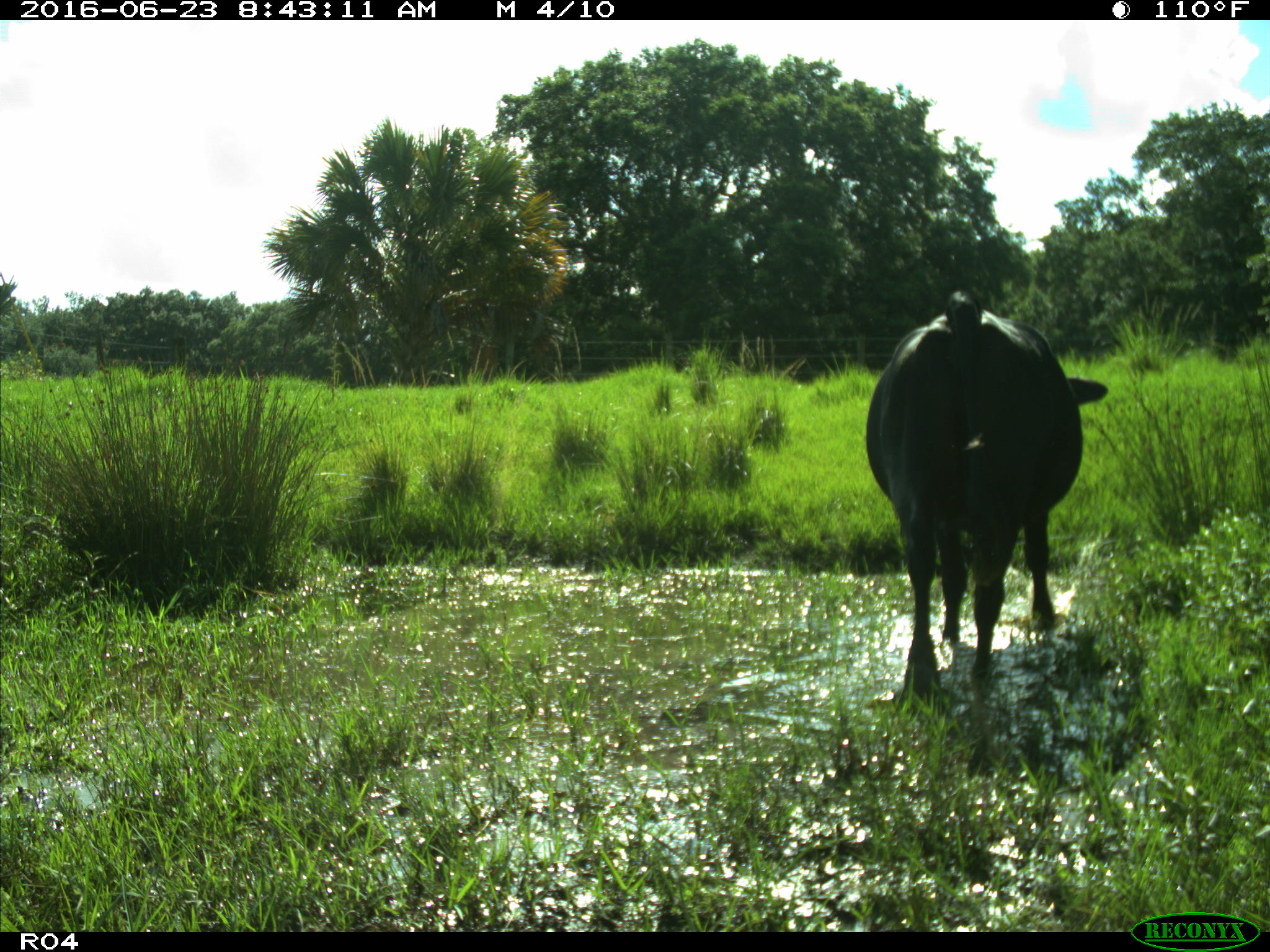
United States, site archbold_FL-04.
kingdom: Animalia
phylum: Chordata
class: Mammalia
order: Artiodactyla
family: Bovidae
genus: Bos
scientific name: Bos taurus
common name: domestic cow